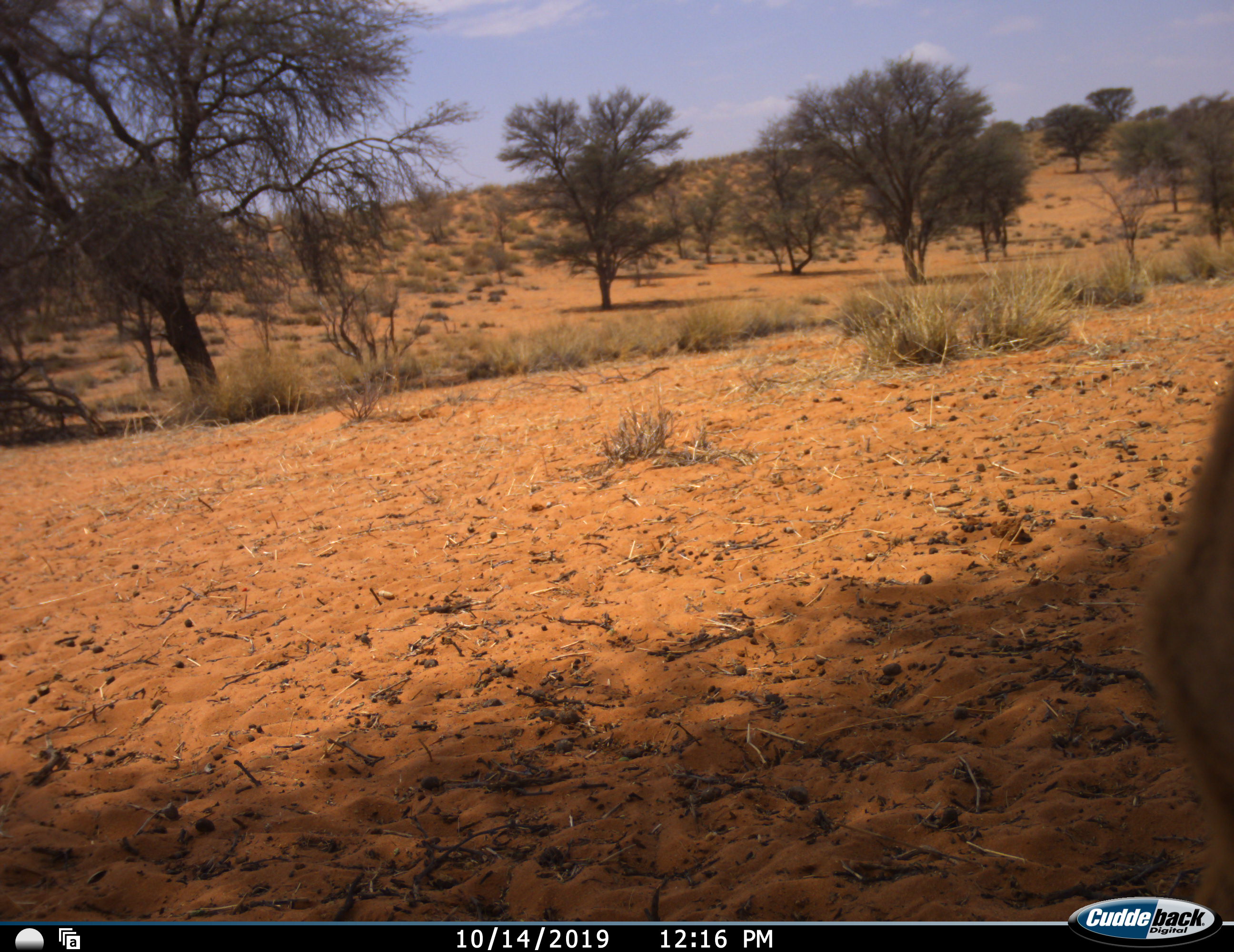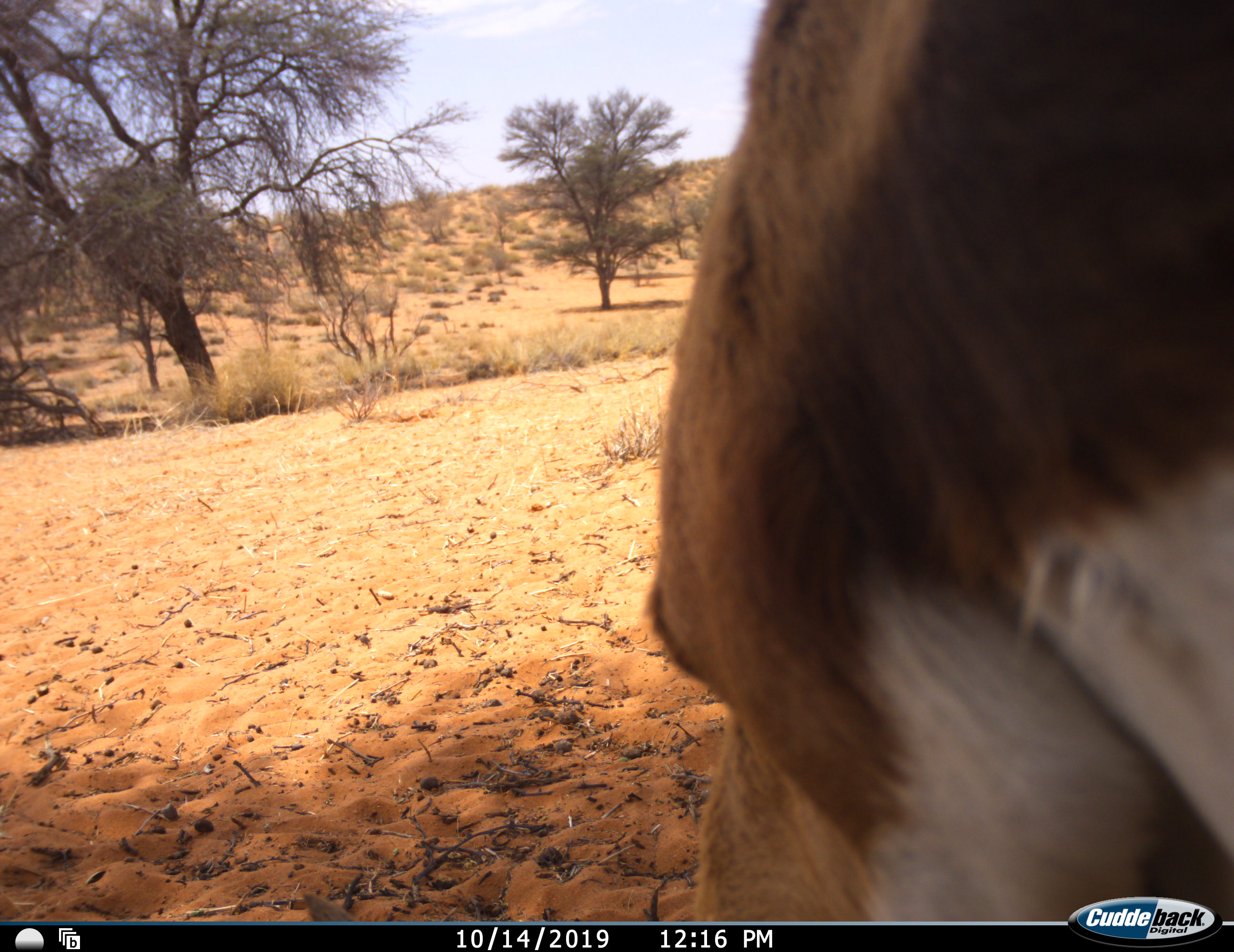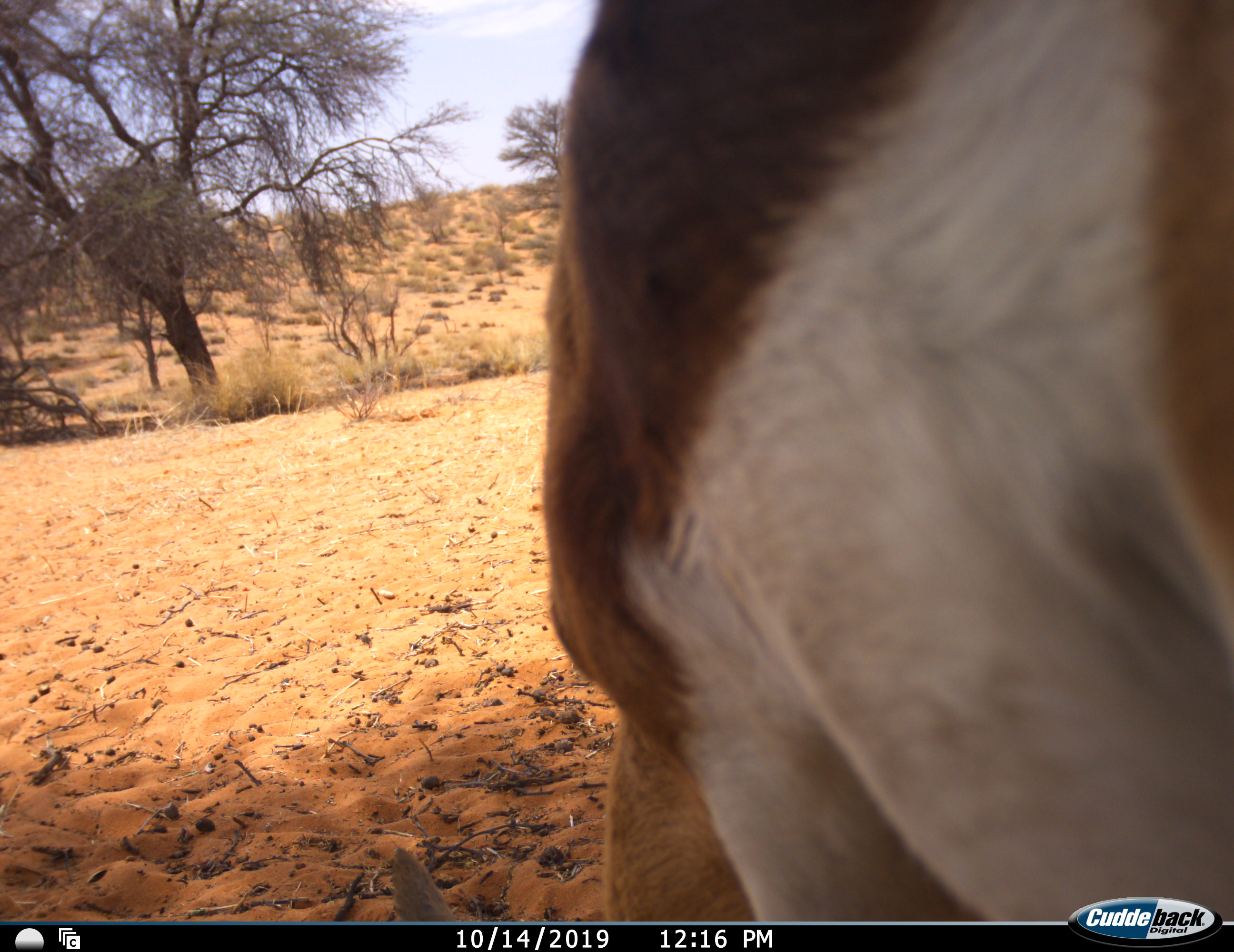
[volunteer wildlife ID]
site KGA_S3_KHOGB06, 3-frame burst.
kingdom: Animalia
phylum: Chordata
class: Mammalia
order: Artiodactyla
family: Bovidae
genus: Antidorcas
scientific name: Antidorcas marsupialis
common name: springbok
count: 1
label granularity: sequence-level